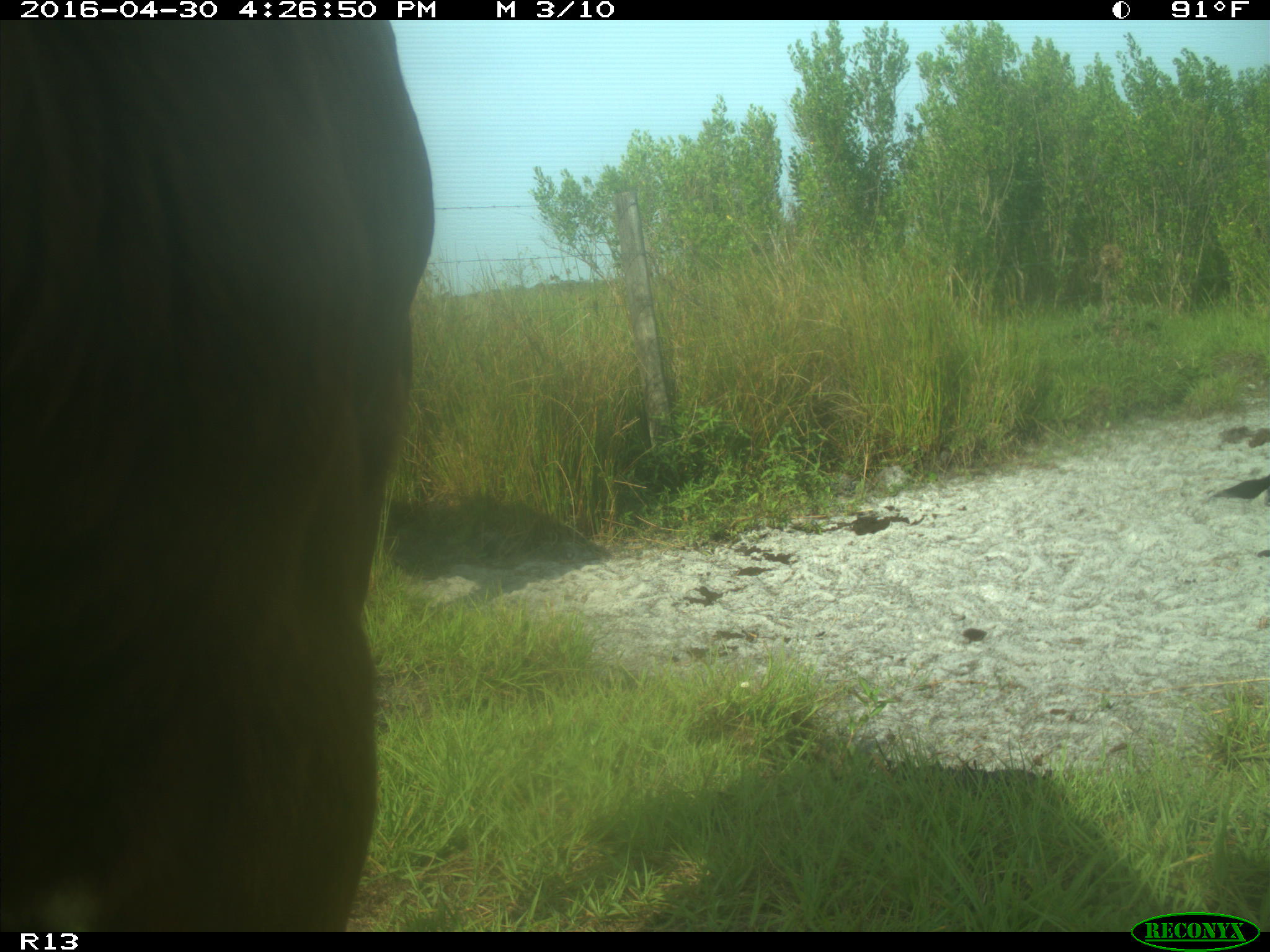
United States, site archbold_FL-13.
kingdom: Animalia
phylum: Chordata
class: Mammalia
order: Artiodactyla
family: Bovidae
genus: Bos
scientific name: Bos taurus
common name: domestic cow